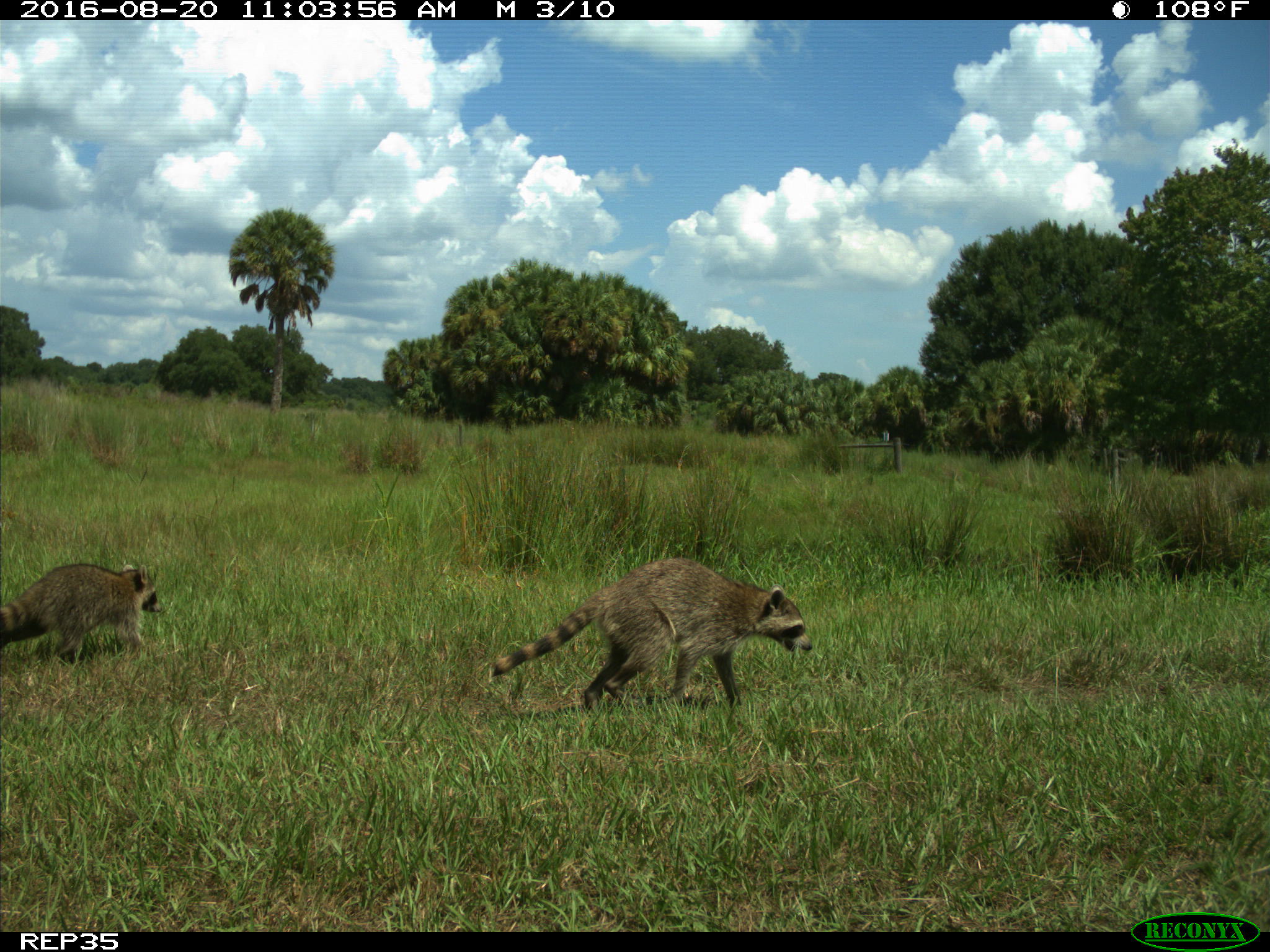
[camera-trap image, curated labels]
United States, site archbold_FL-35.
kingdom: Animalia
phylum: Chordata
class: Mammalia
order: Carnivora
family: Procyonidae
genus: Procyon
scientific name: Procyon lotor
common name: common raccoon